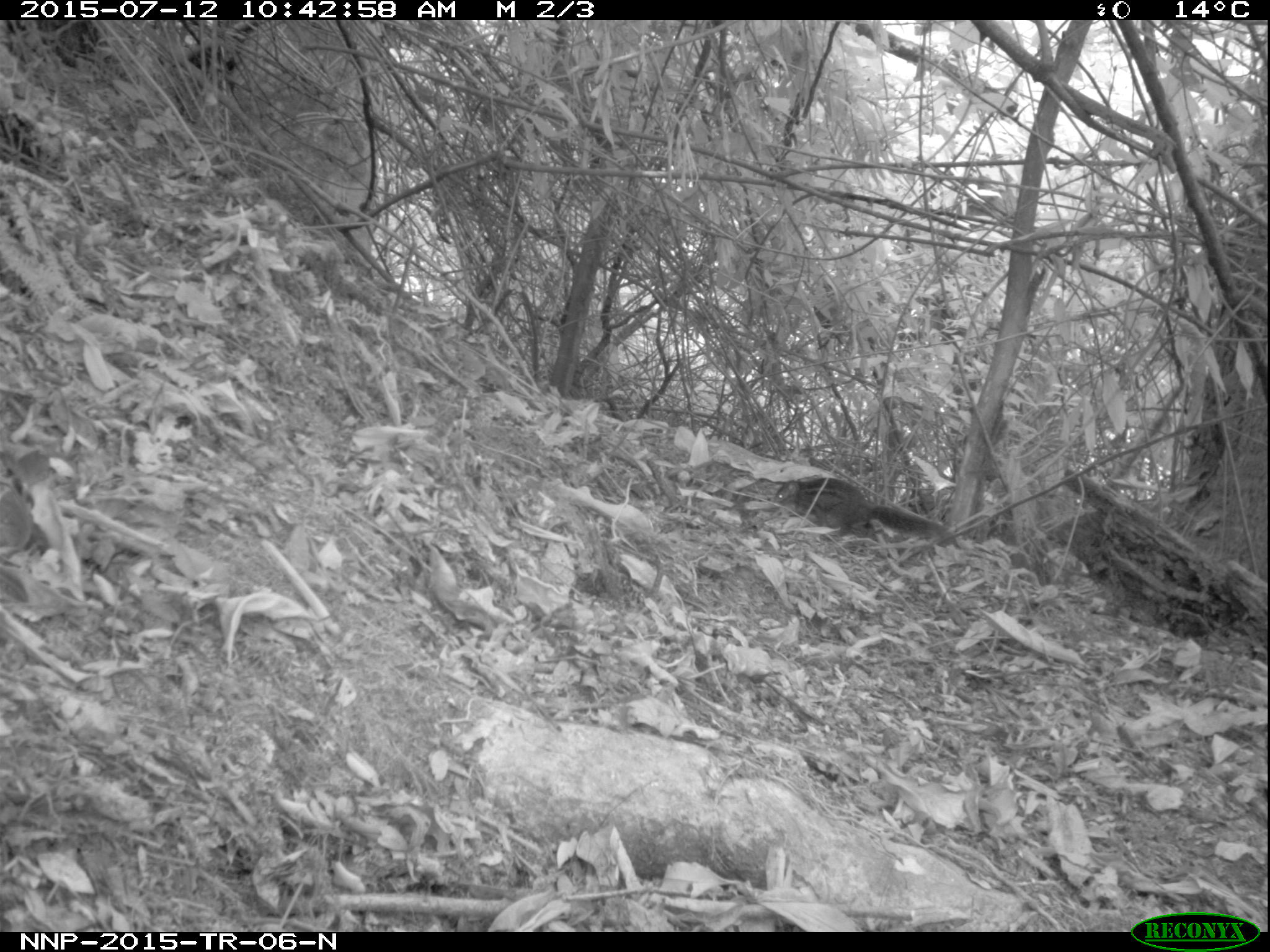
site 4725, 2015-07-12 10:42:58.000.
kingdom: Animalia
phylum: Chordata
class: Mammalia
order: Rodentia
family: Sciuridae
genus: Funisciurus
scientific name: Funisciurus pyrropus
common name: fire-footed rope squirrel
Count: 1.